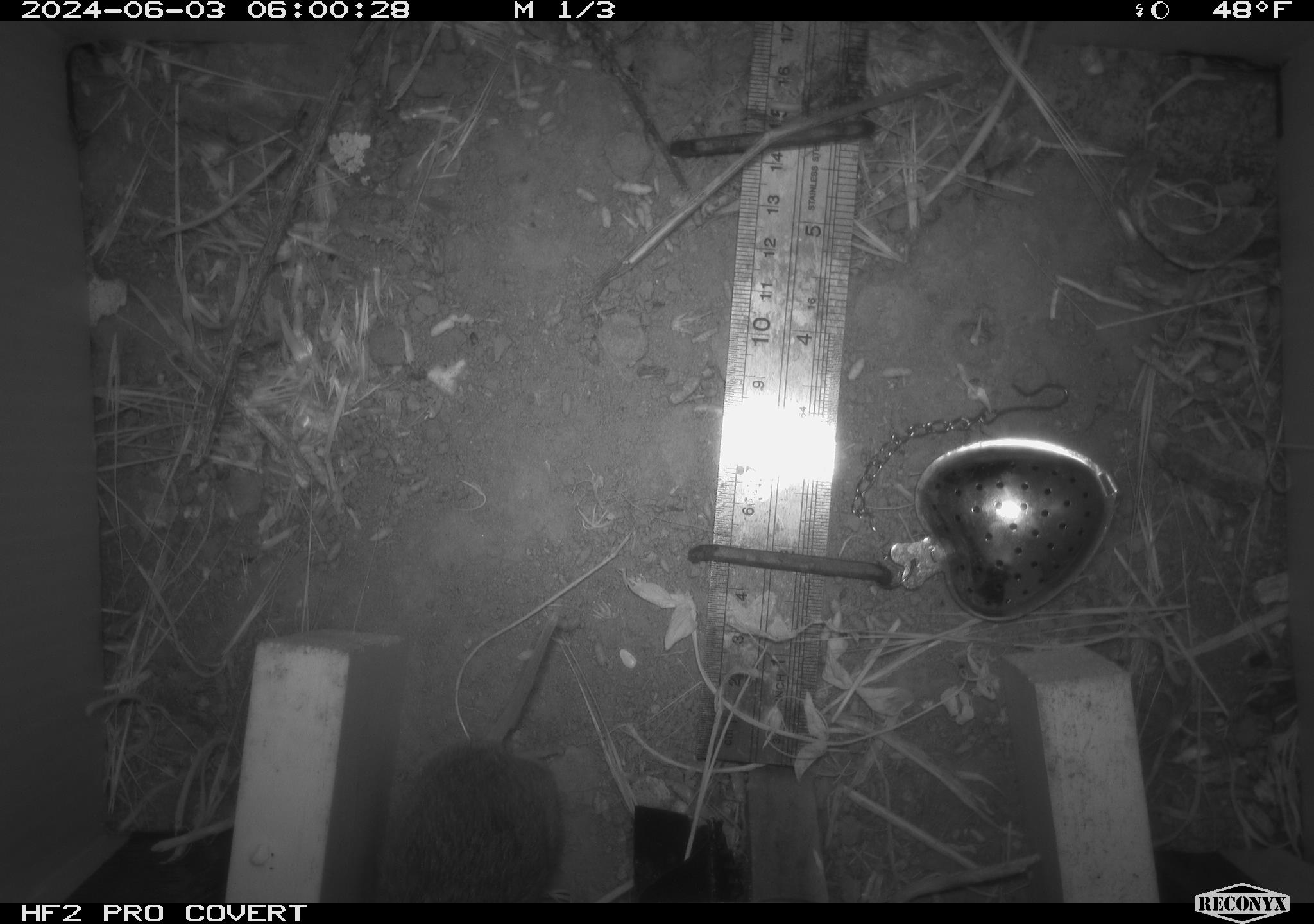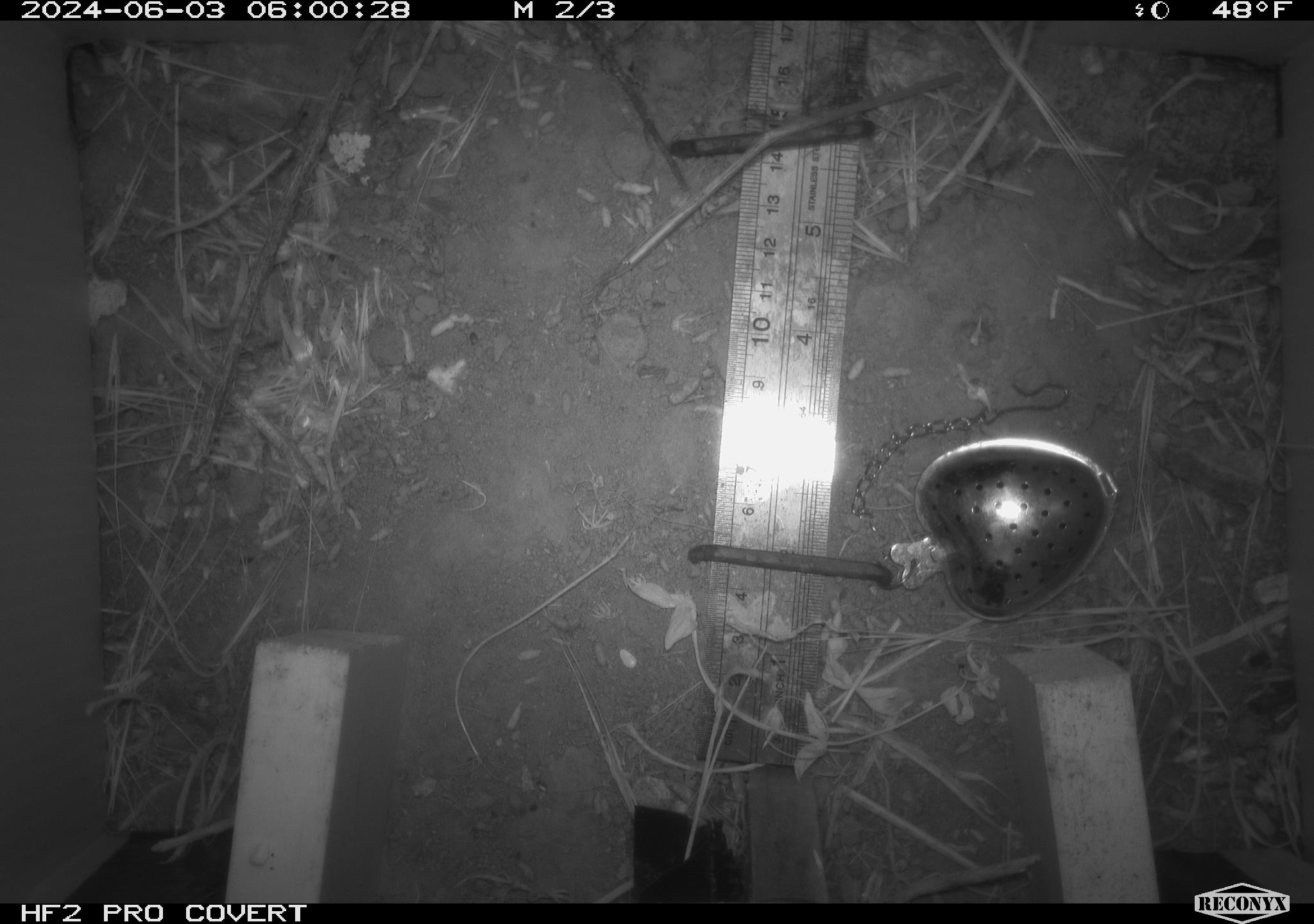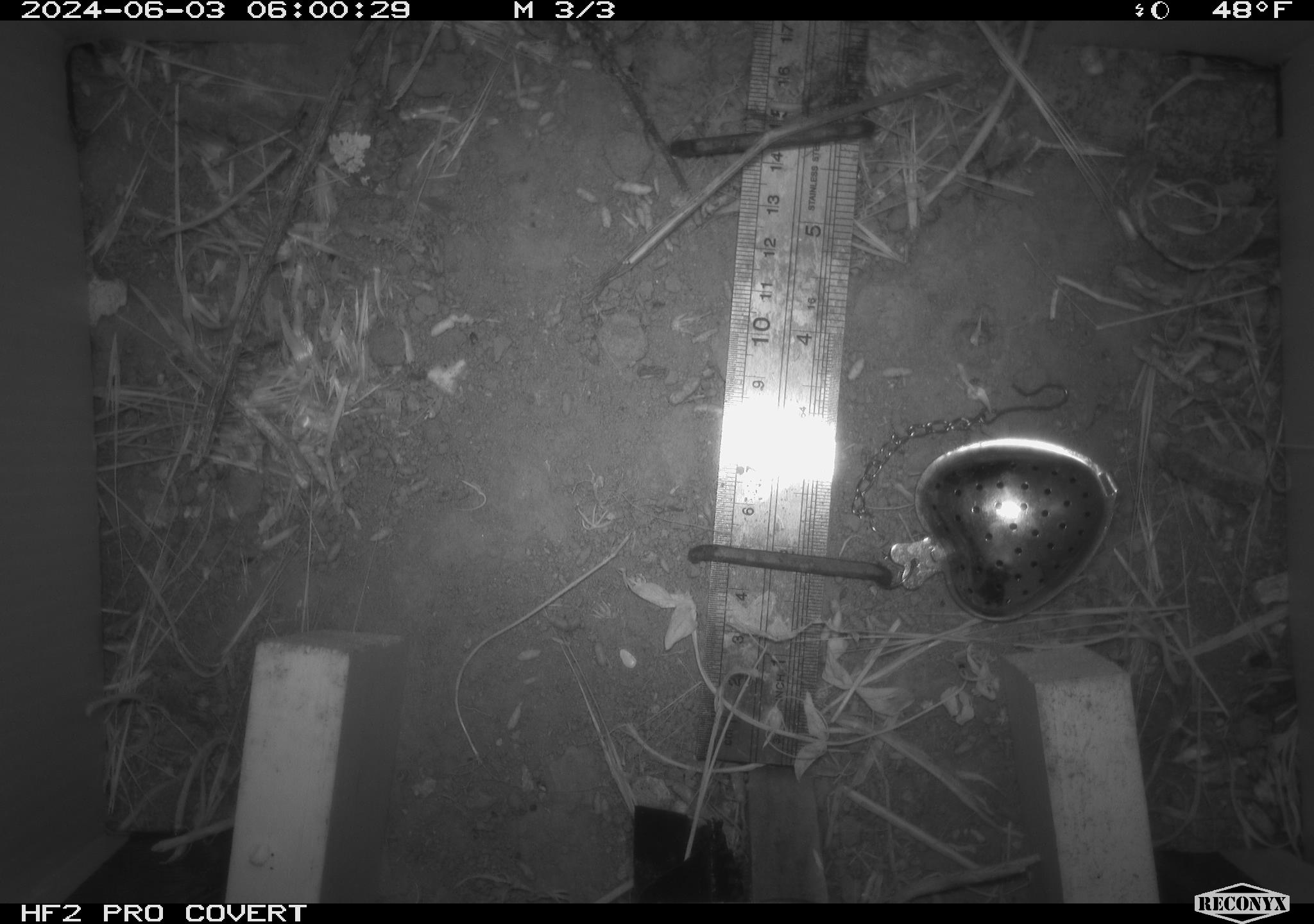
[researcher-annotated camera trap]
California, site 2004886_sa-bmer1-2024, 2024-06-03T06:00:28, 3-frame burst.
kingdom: Animalia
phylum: Chordata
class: Mammalia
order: Rodentia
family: Cricetidae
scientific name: Arvicolinae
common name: voles, lemmings, and muskrats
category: arvicolinae subfamily